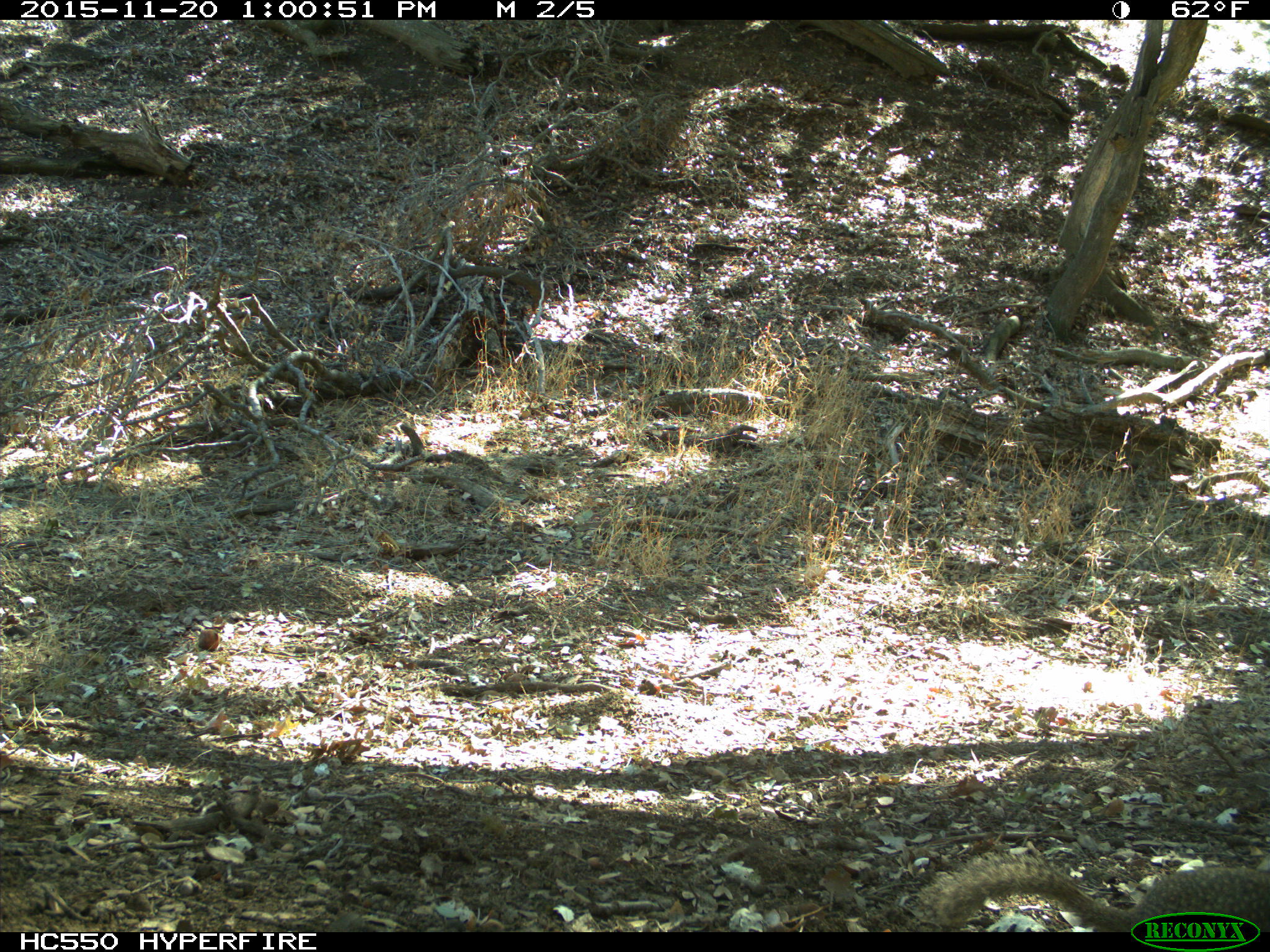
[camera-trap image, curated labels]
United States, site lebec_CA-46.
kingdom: Animalia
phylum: Chordata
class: Mammalia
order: Rodentia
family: Sciuridae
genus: Otospermophilus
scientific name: Otospermophilus beecheyi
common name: california ground squirrel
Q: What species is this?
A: Otospermophilus beecheyi (california ground squirrel).